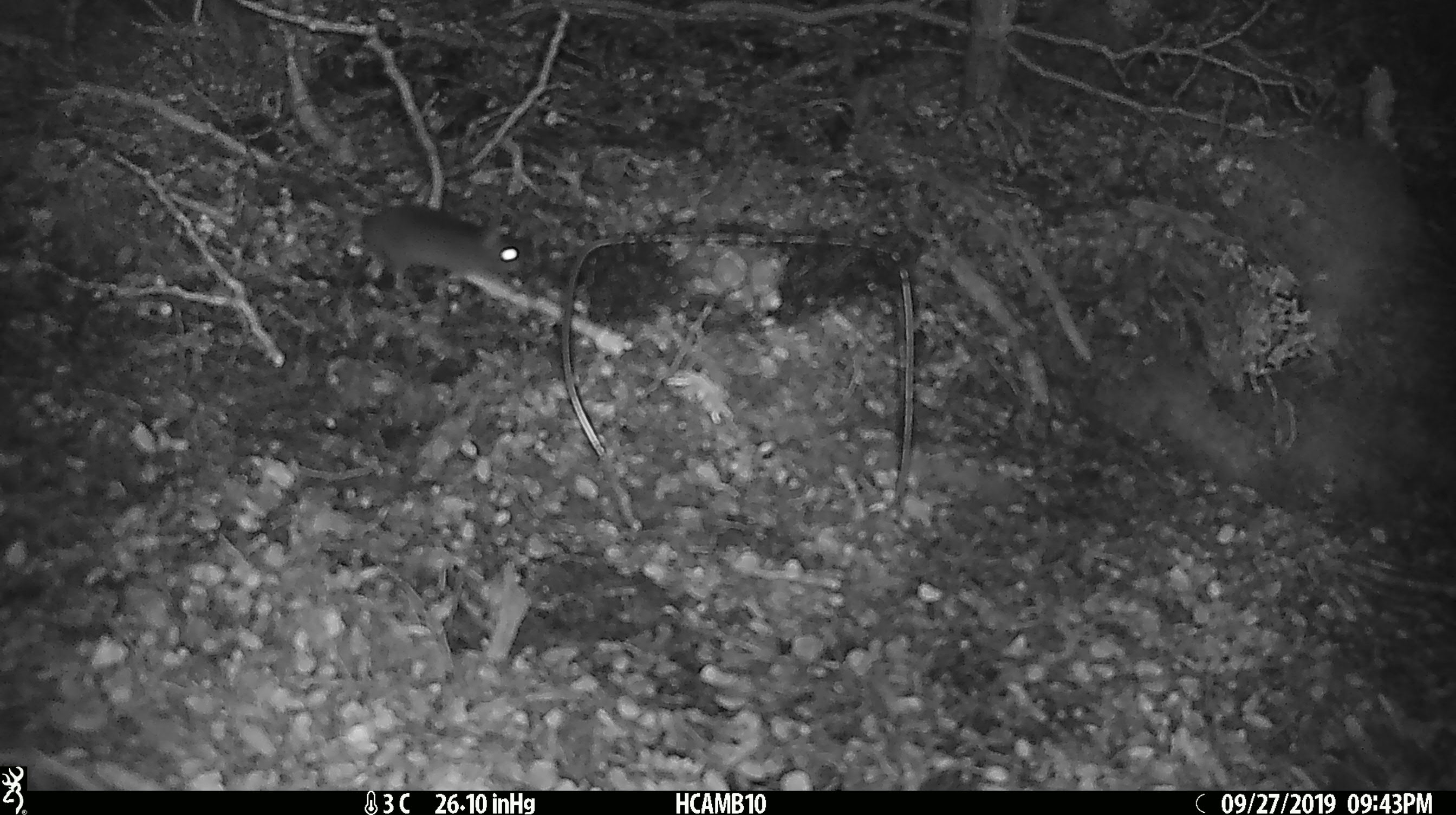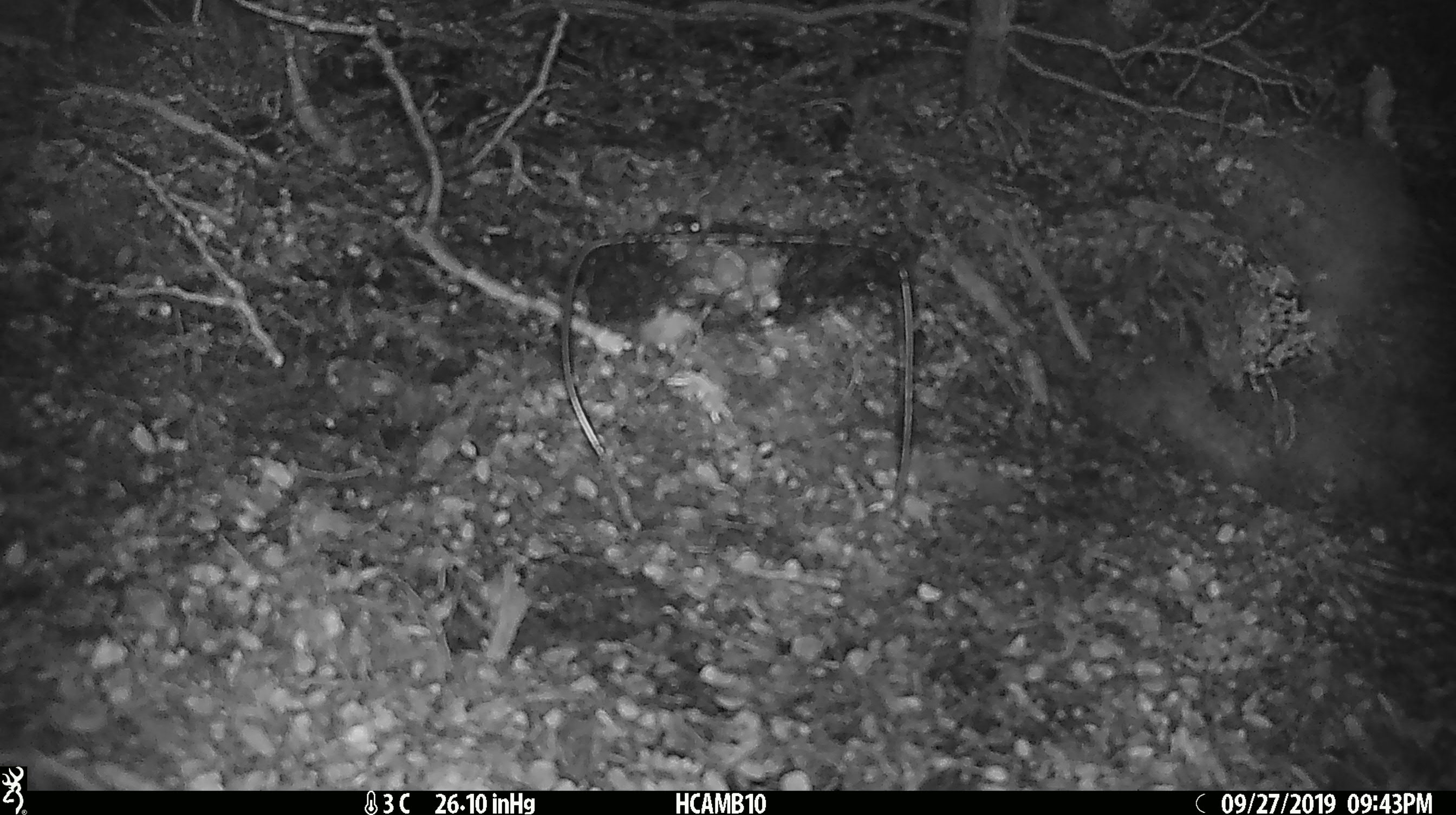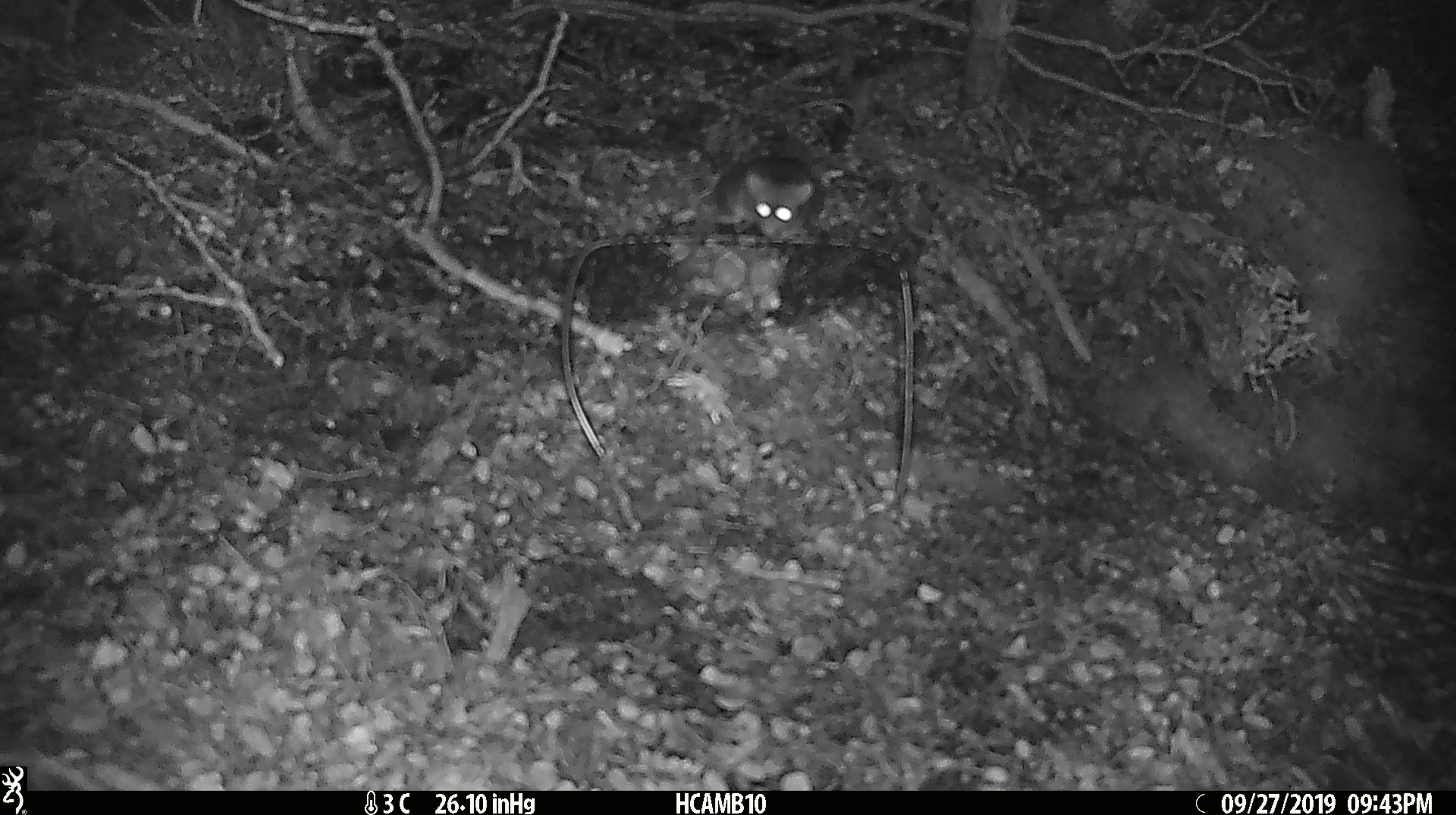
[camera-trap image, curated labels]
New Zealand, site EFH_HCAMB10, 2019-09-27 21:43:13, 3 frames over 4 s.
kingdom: Animalia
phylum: Chordata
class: Mammalia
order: Rodentia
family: Muridae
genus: Mus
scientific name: Mus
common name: mouse